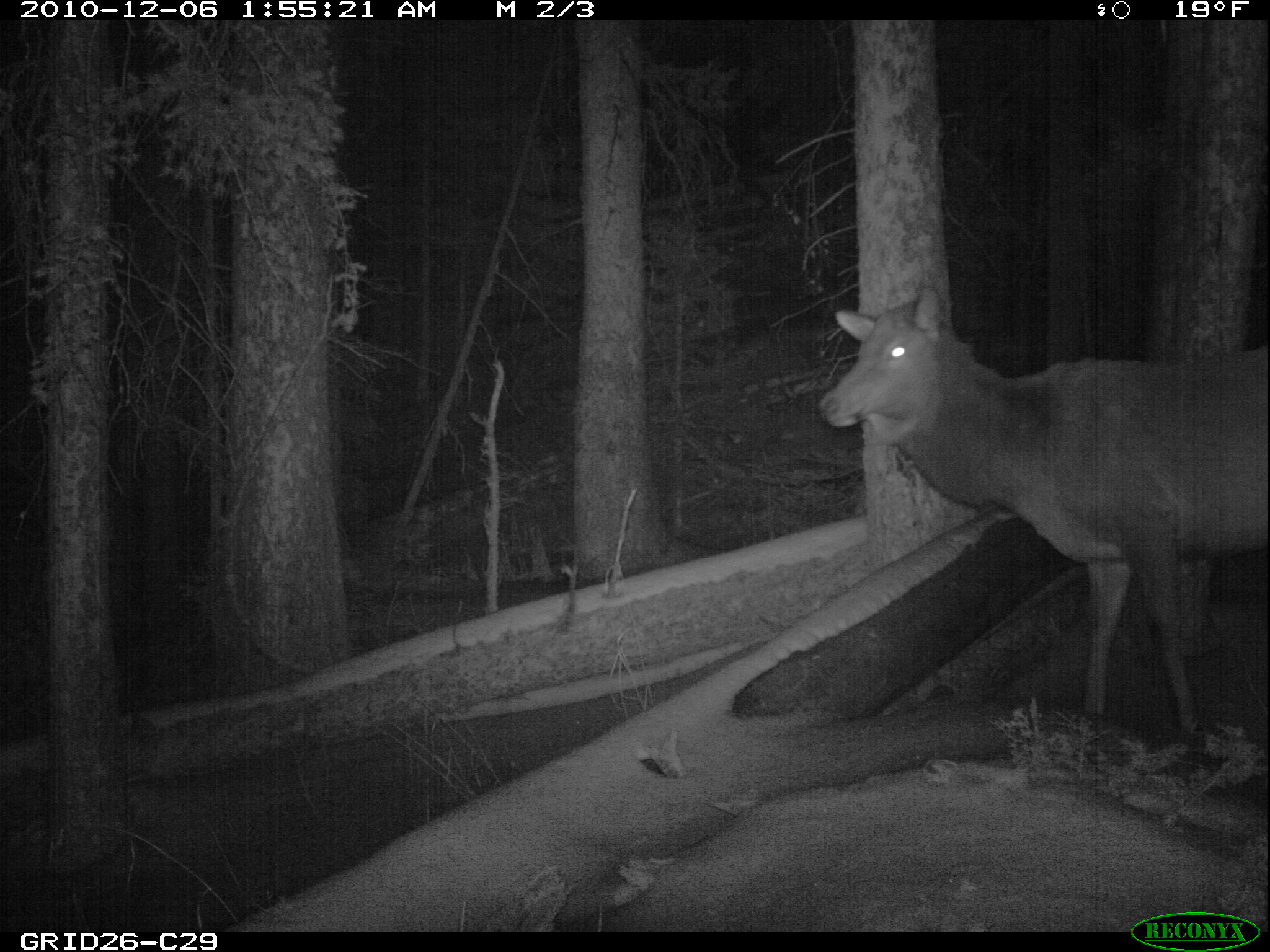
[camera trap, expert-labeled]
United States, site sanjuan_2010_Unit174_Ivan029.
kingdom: Animalia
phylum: Chordata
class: Mammalia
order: Artiodactyla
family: Cervidae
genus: Cervus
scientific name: Cervus elaphus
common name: red deer